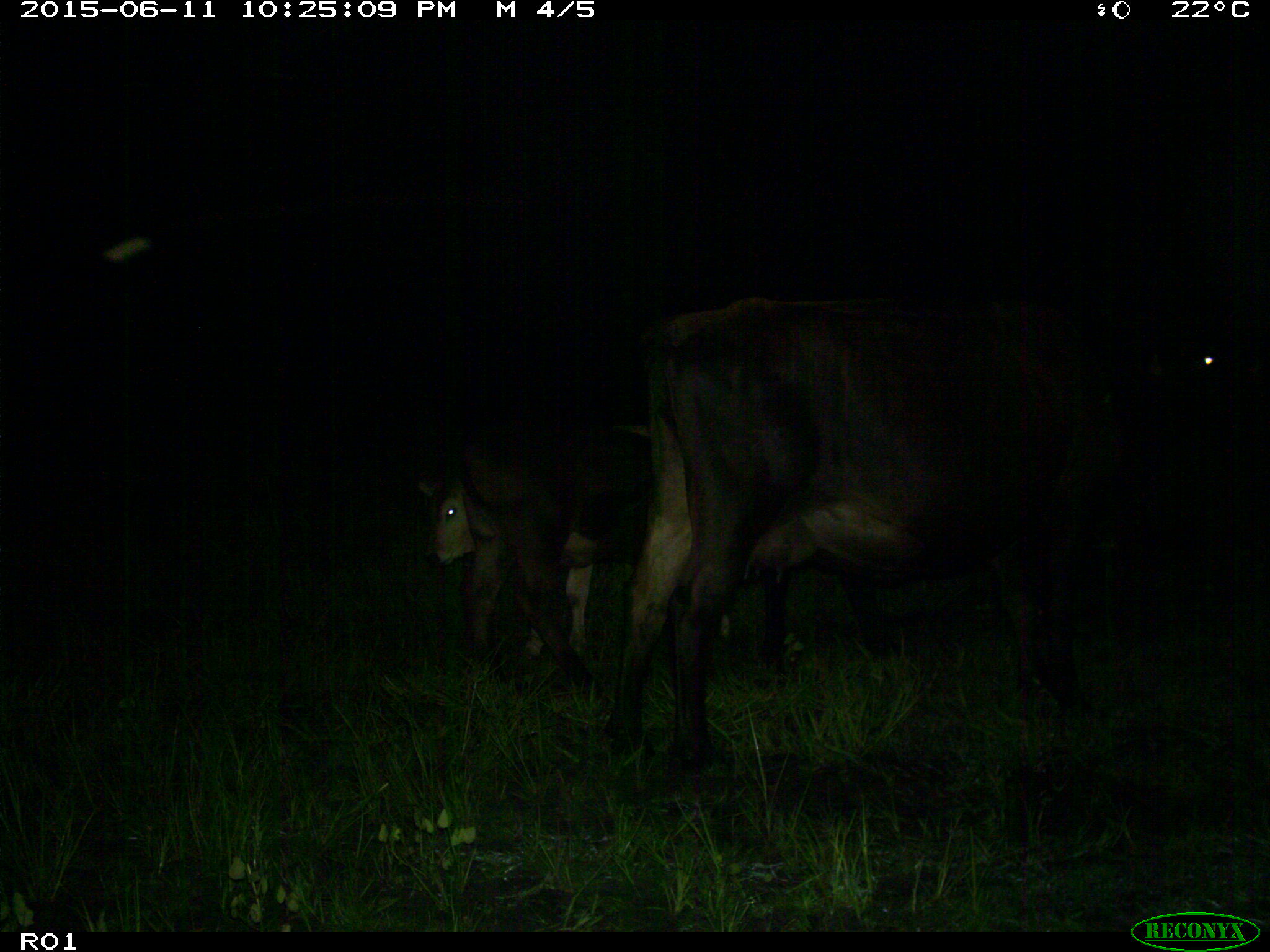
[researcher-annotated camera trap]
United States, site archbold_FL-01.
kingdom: Animalia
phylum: Chordata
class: Mammalia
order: Artiodactyla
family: Bovidae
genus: Bos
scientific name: Bos taurus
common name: domestic cow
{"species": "Bos taurus (domestic cow)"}